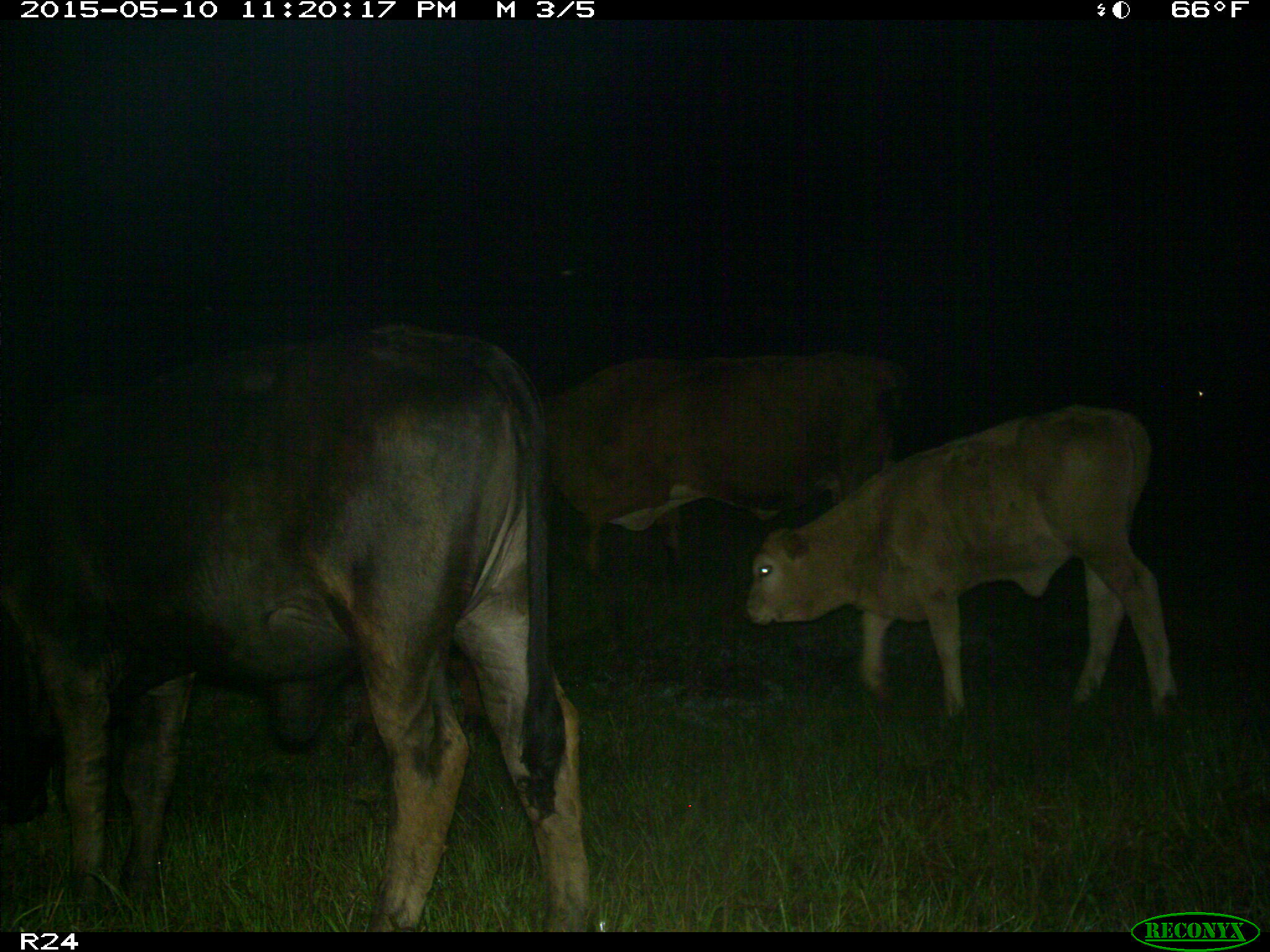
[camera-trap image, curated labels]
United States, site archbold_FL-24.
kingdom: Animalia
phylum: Chordata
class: Mammalia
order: Artiodactyla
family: Bovidae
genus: Bos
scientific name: Bos taurus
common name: domestic cow